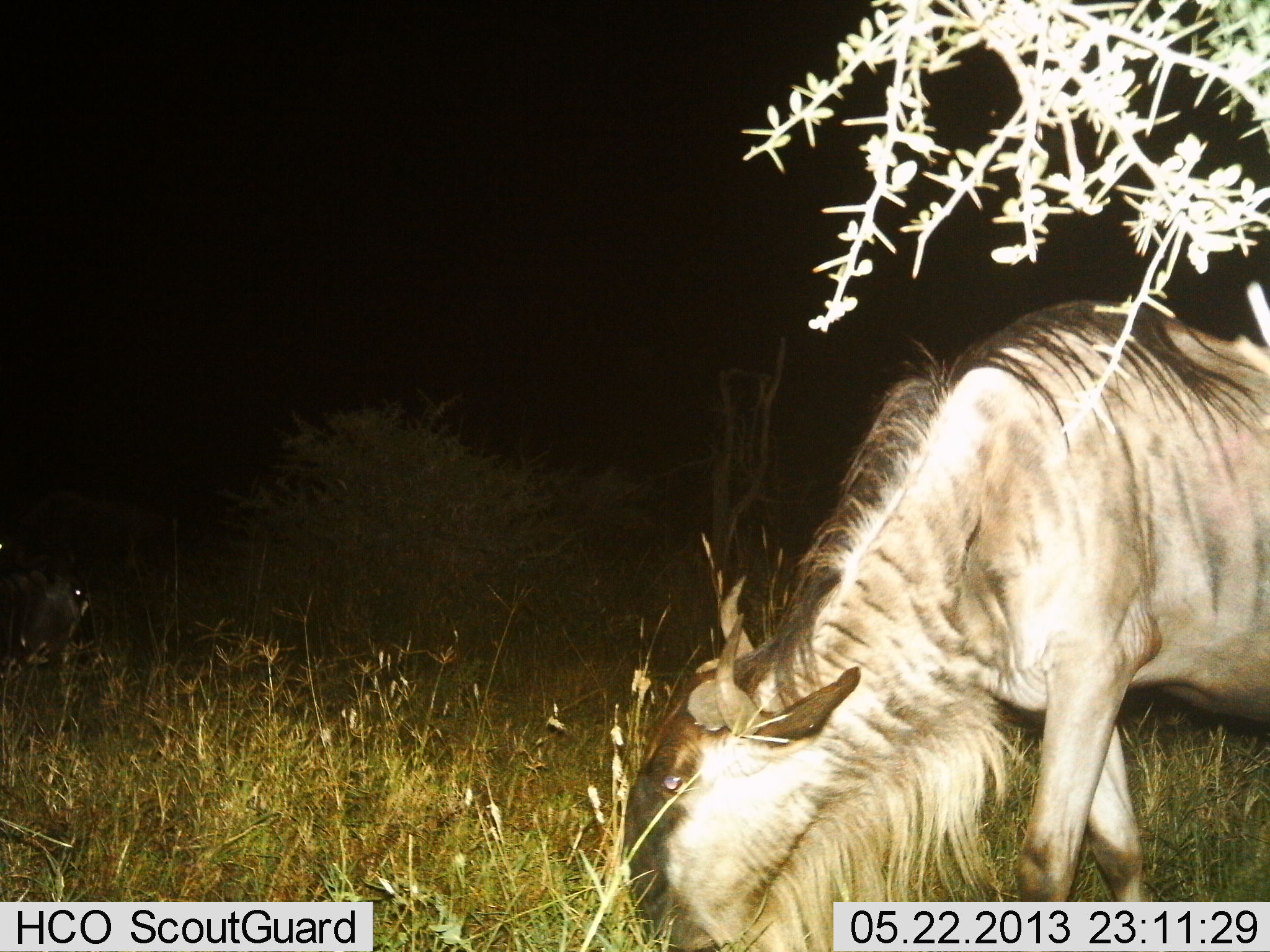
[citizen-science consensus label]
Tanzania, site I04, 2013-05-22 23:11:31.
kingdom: Animalia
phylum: Chordata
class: Mammalia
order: Artiodactyla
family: Bovidae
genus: Connochaetes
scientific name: Connochaetes taurinus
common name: blue wildebeest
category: wildebeest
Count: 1.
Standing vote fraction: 18%.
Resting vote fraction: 11%.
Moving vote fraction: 4%.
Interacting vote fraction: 0%.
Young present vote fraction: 4%.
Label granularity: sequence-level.